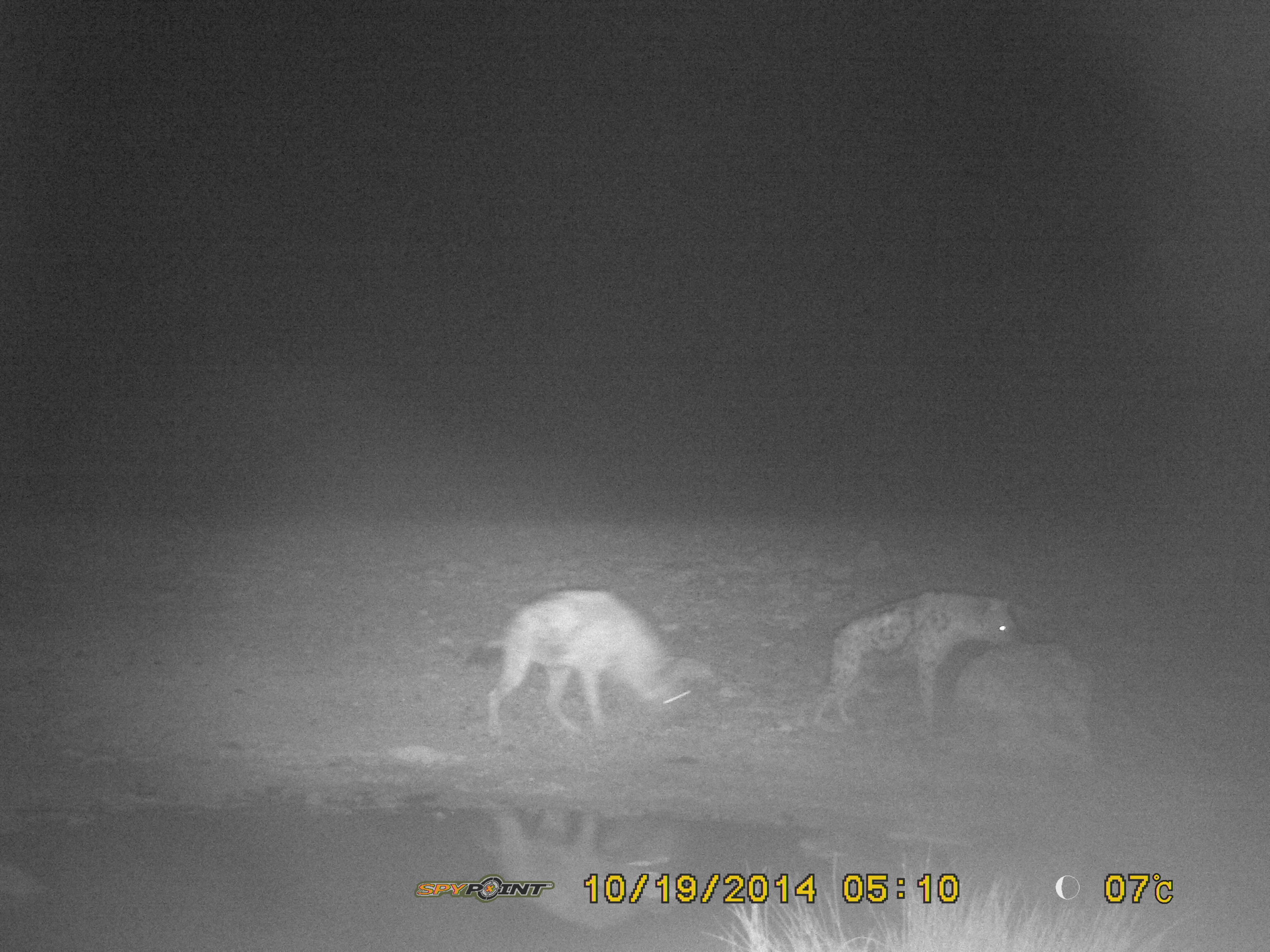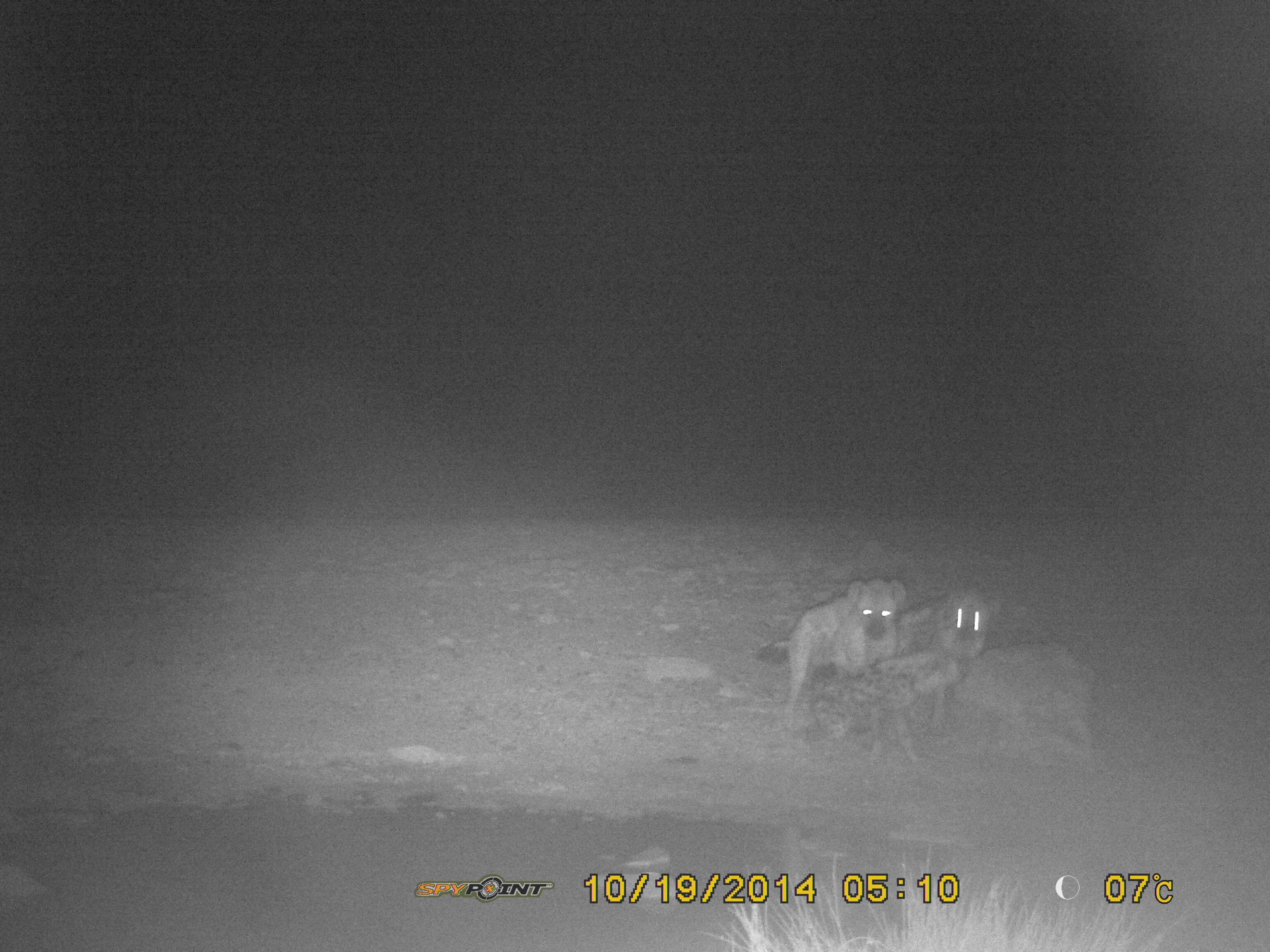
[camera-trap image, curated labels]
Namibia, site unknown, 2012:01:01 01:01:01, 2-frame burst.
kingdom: Animalia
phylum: Chordata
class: Mammalia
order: Carnivora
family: Hyaenidae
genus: Crocuta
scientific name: Crocuta crocuta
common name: spotted hyena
Crocuta crocuta (spotted hyena).